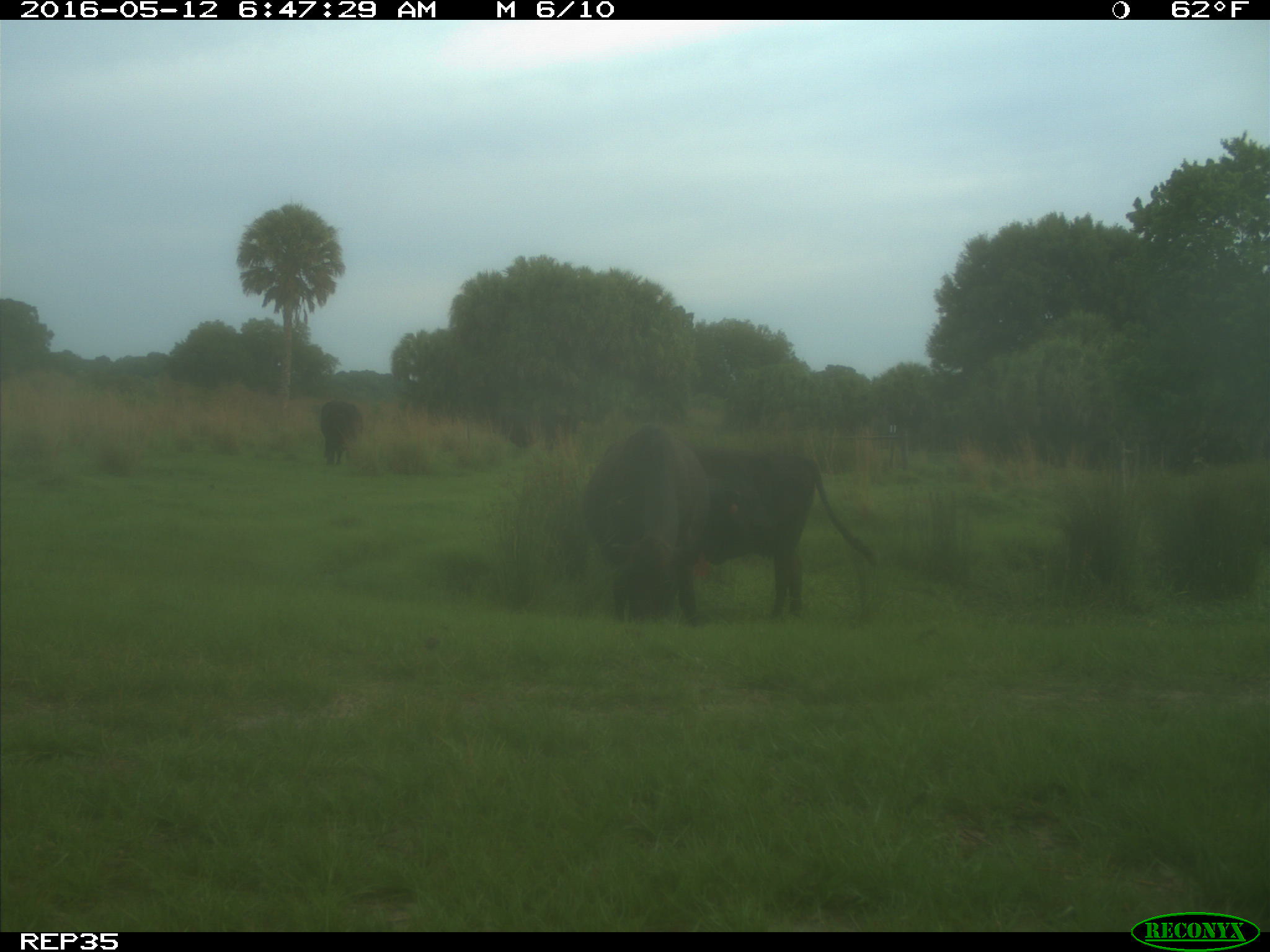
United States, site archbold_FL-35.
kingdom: Animalia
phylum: Chordata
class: Mammalia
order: Artiodactyla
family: Bovidae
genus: Bos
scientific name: Bos taurus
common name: domestic cow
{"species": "Bos taurus (domestic cow)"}